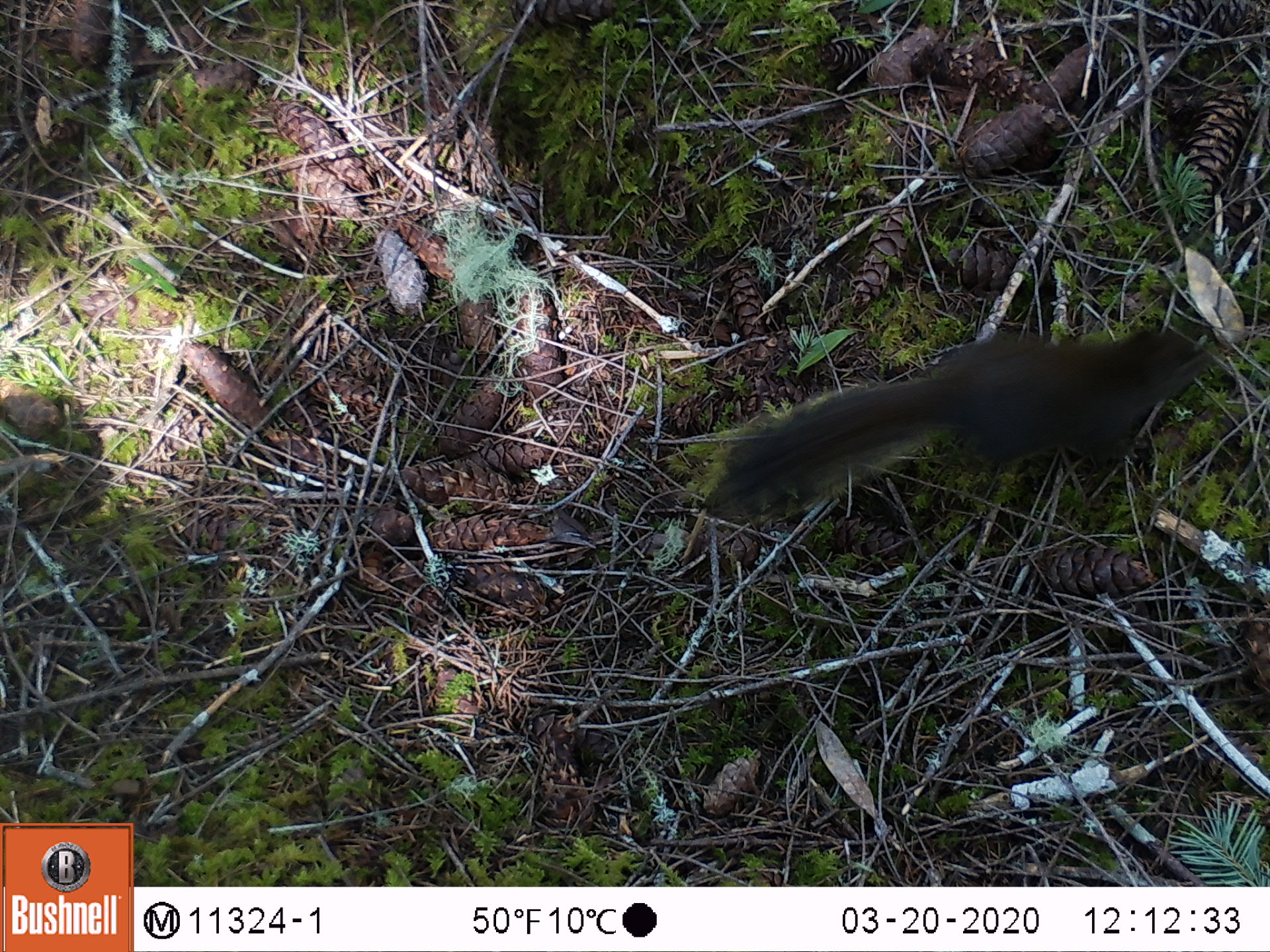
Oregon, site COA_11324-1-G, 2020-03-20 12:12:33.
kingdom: Animalia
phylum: Chordata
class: Mammalia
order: Rodentia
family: Sciuridae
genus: Tamiasciurus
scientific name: Tamiasciurus douglasii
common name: douglas squirrel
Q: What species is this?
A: Douglas squirrel (Tamiasciurus douglasii).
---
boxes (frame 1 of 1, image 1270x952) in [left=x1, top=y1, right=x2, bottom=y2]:
douglas squirrel: [left=708, top=320, right=1215, bottom=524]